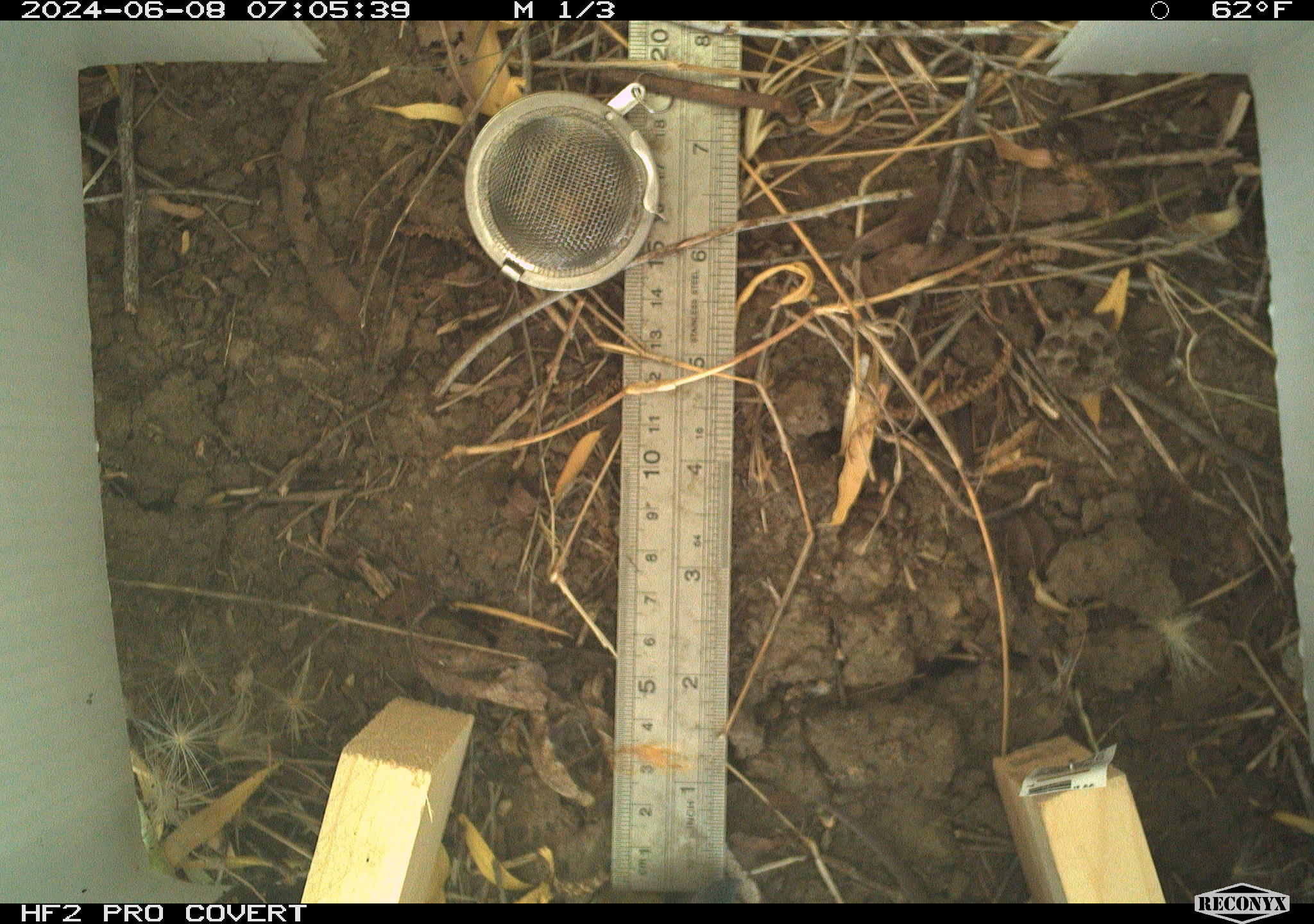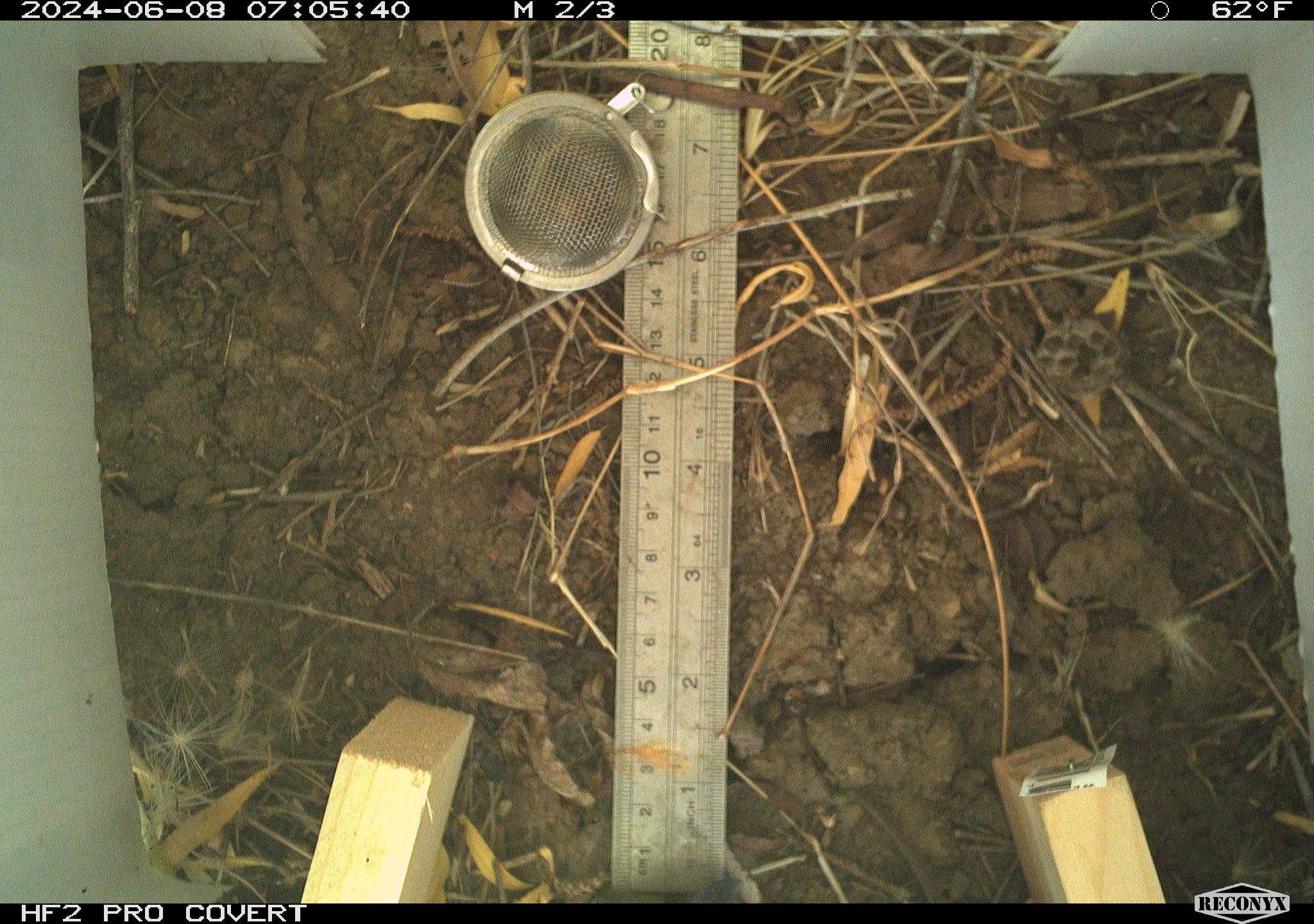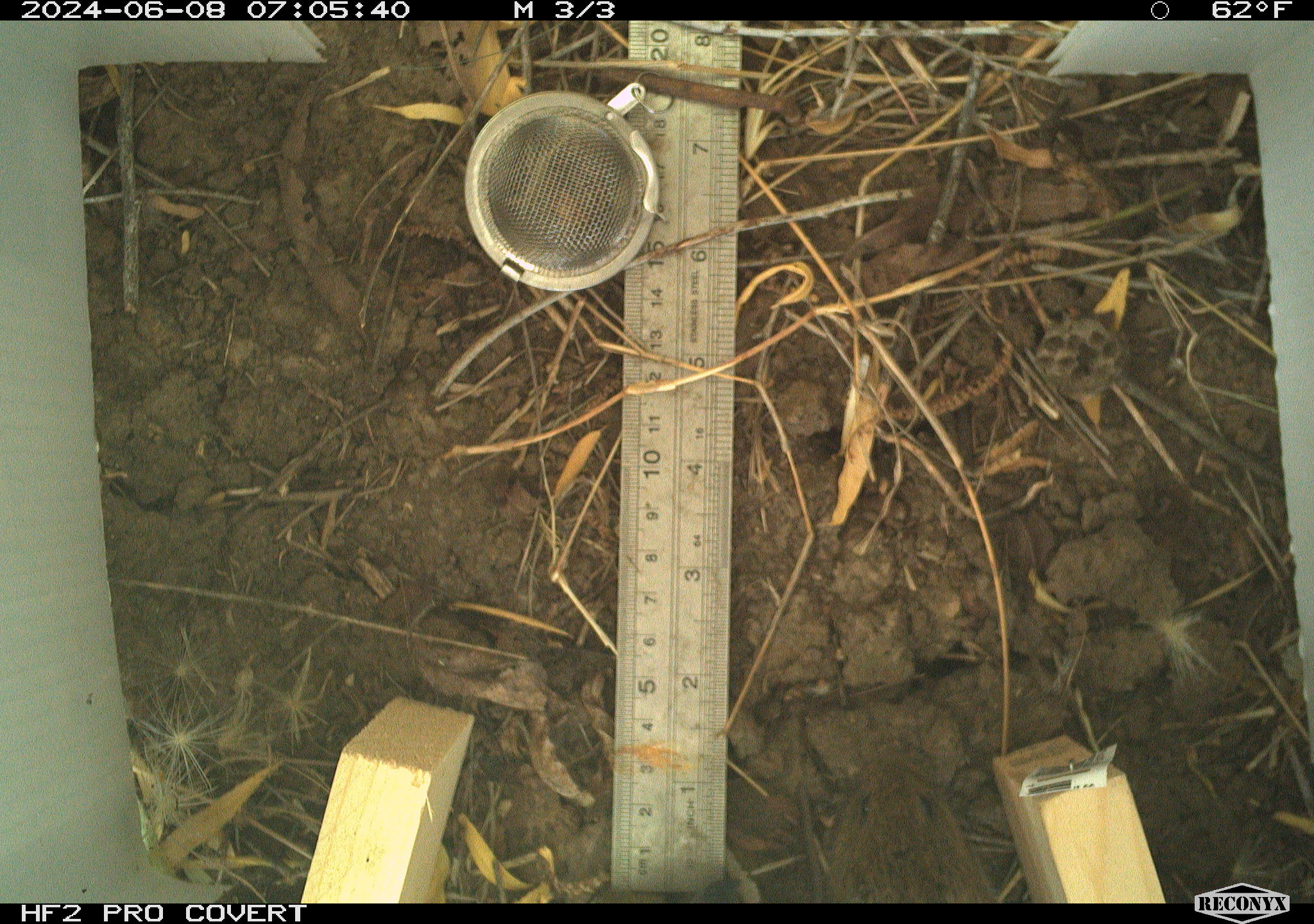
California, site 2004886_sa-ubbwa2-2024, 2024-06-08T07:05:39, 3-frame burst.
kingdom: Animalia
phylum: Chordata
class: Mammalia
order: Rodentia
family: Cricetidae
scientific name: Arvicolinae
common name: voles, lemmings, and muskrats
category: arvicolinae subfamily